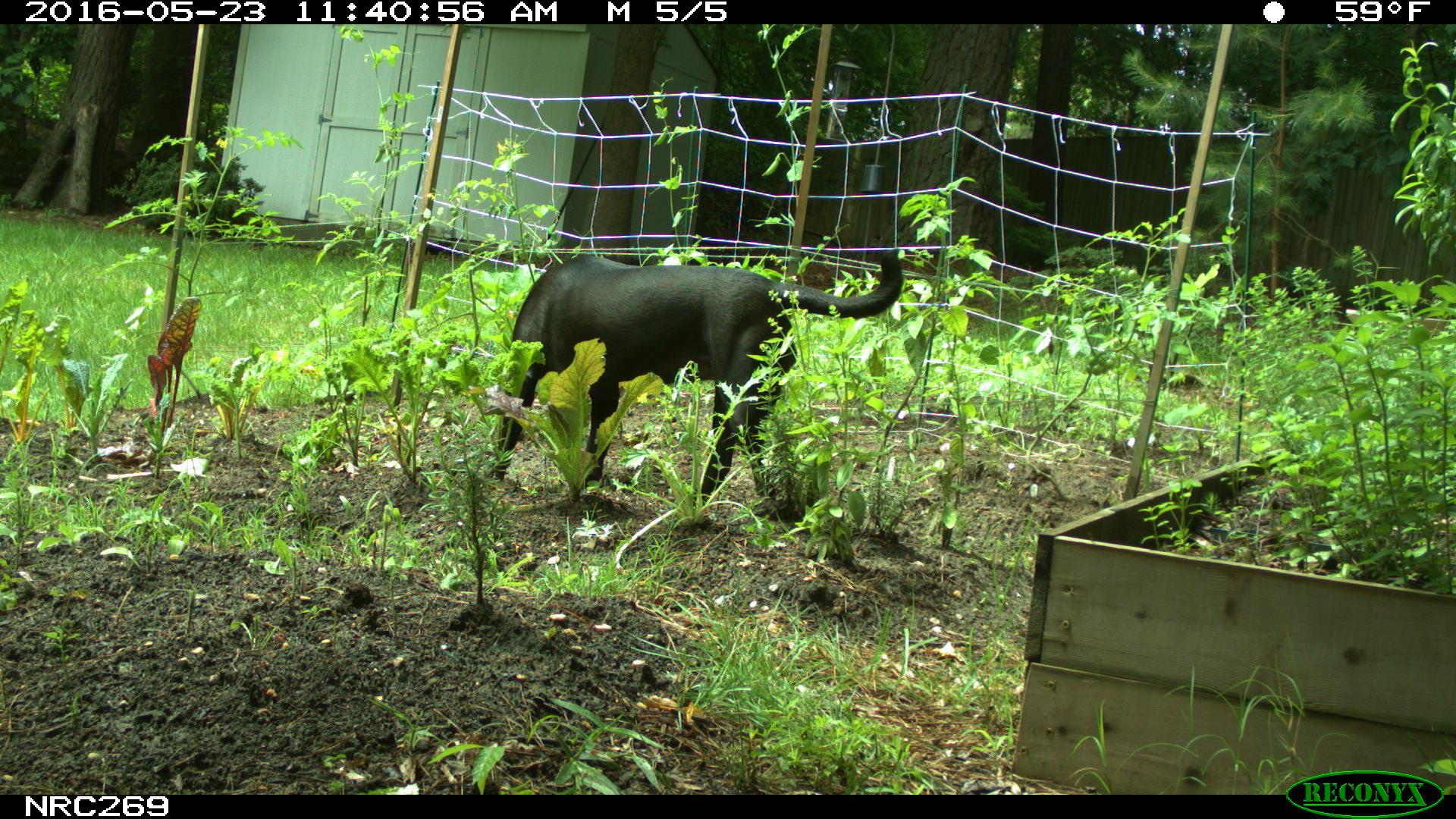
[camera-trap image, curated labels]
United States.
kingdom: Animalia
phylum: Chordata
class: Mammalia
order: Carnivora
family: Canidae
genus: Canis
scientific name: Canis familiaris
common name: domestic dog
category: Dog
Dog (domestic dog) (Canis familiaris).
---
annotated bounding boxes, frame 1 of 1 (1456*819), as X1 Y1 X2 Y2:
Dog: 486 235 916 513